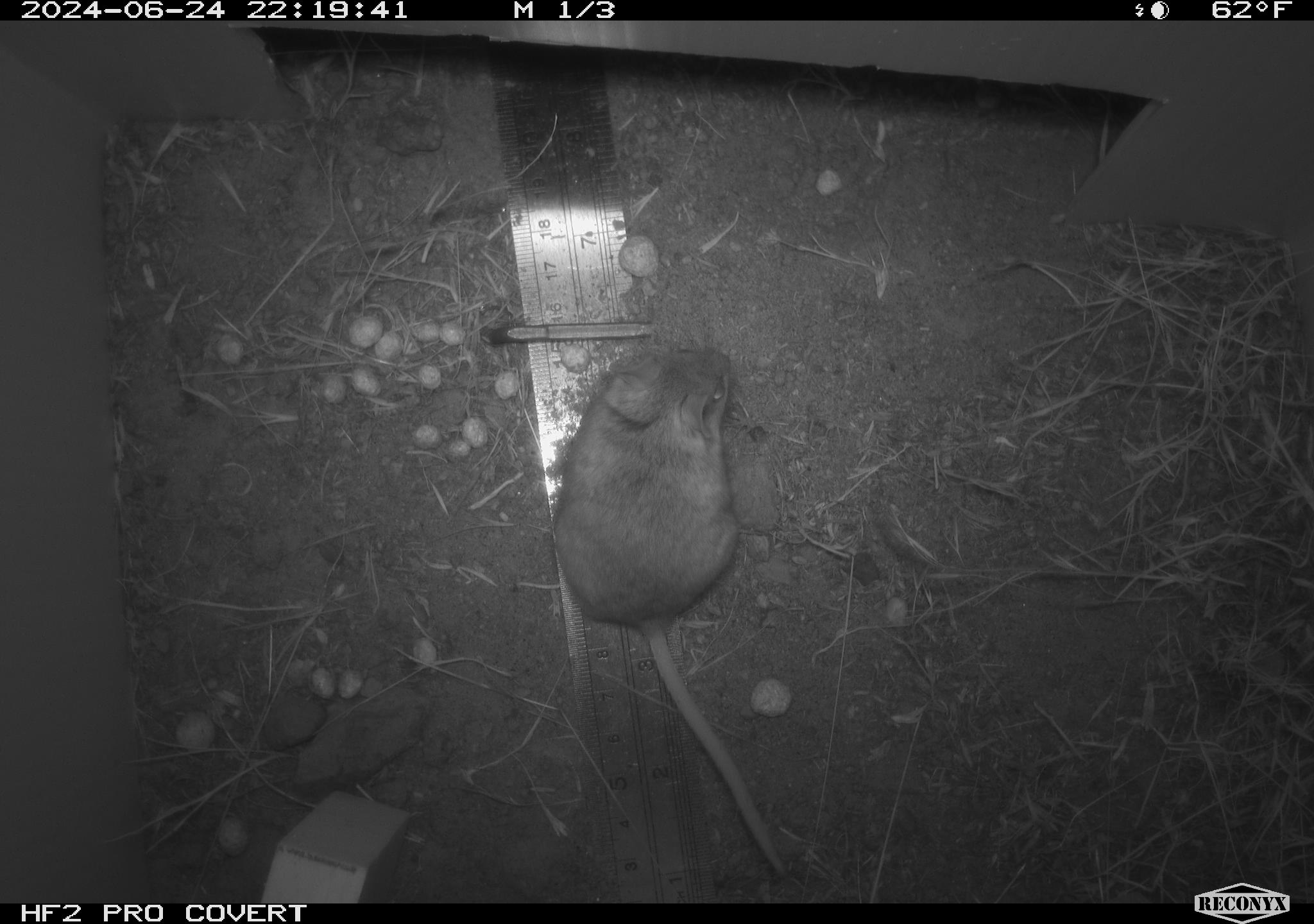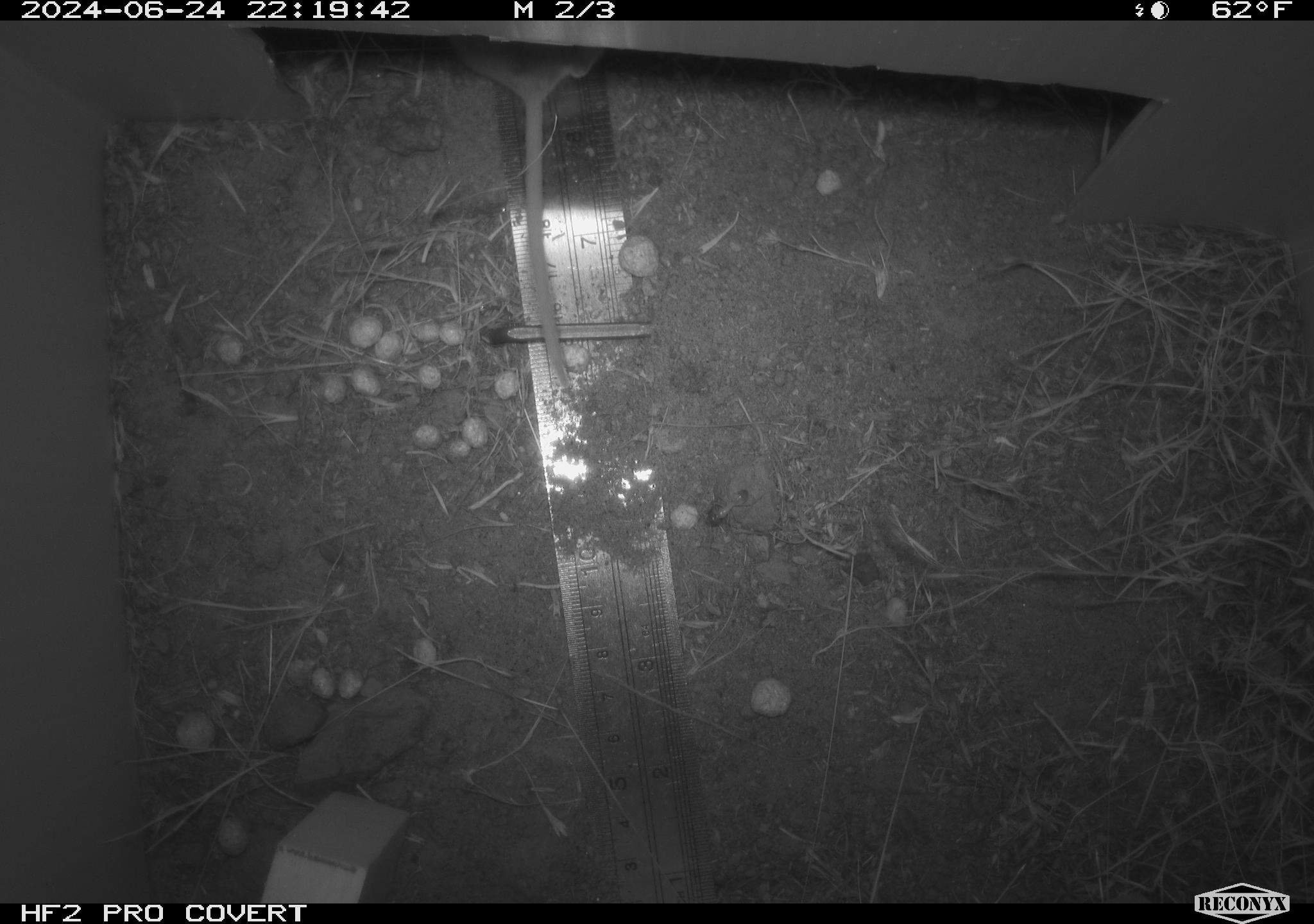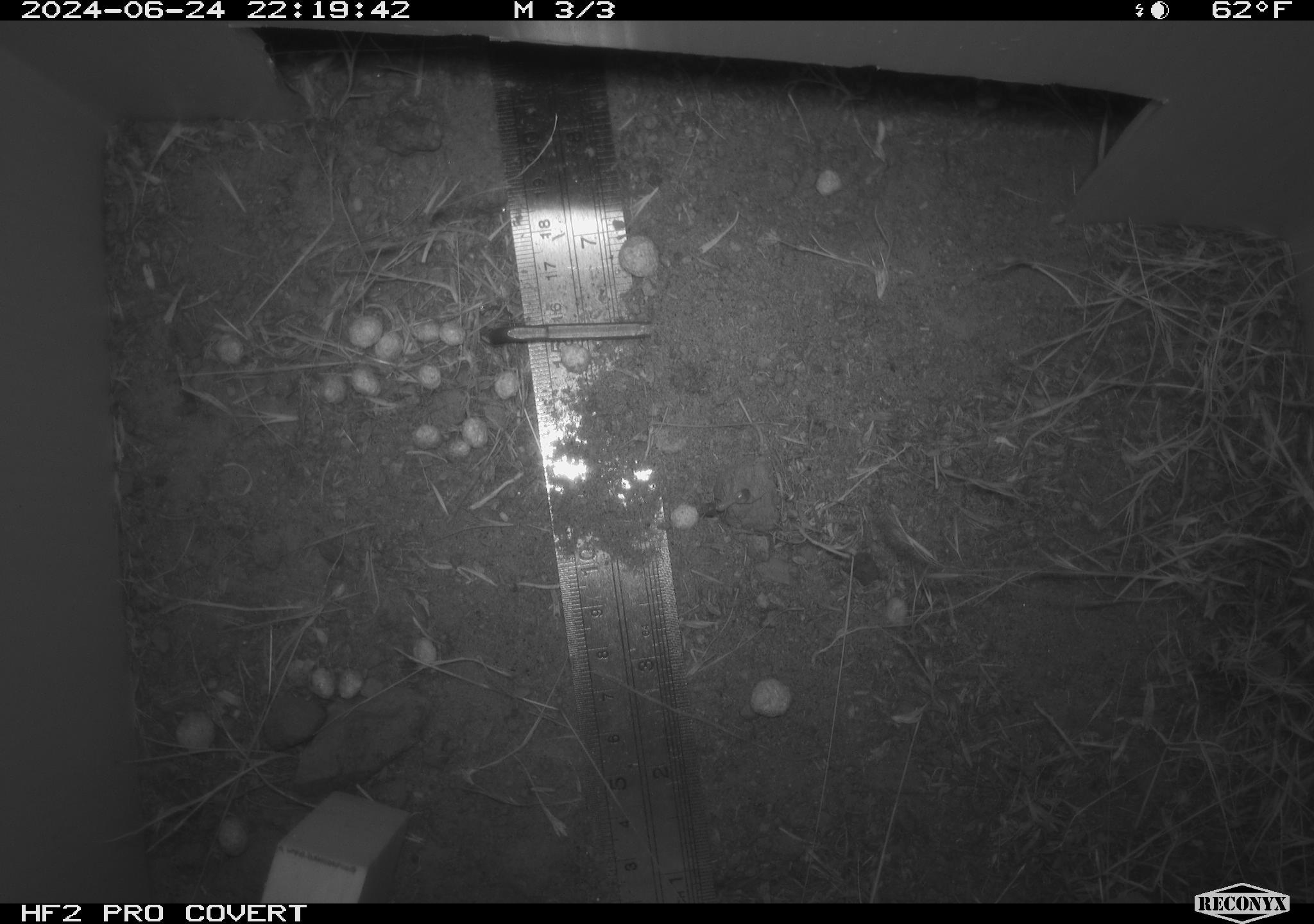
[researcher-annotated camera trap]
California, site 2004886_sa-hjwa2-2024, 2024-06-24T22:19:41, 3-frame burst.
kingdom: Animalia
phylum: Chordata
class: Mammalia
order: Rodentia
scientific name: Rodentia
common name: rodent